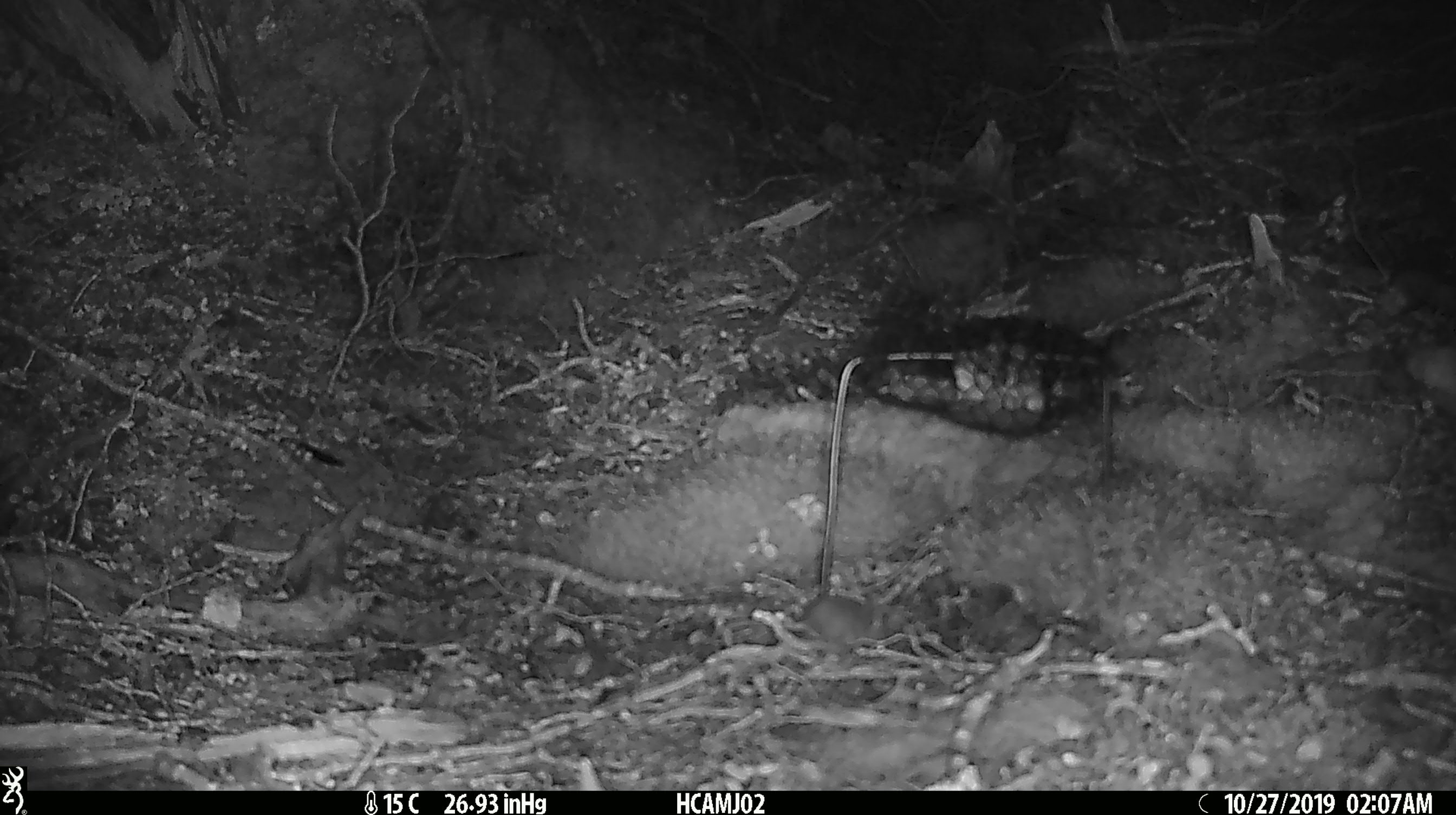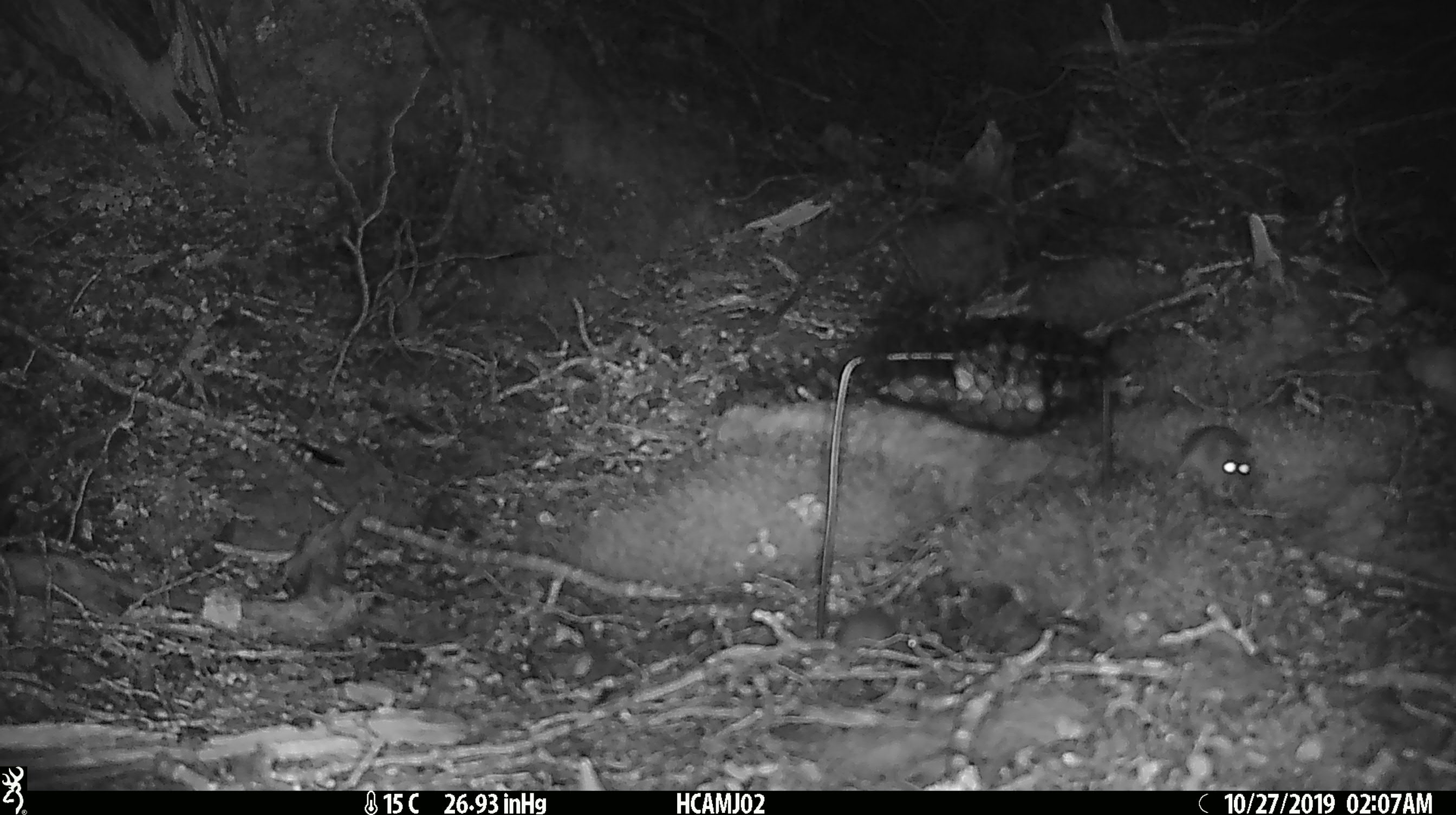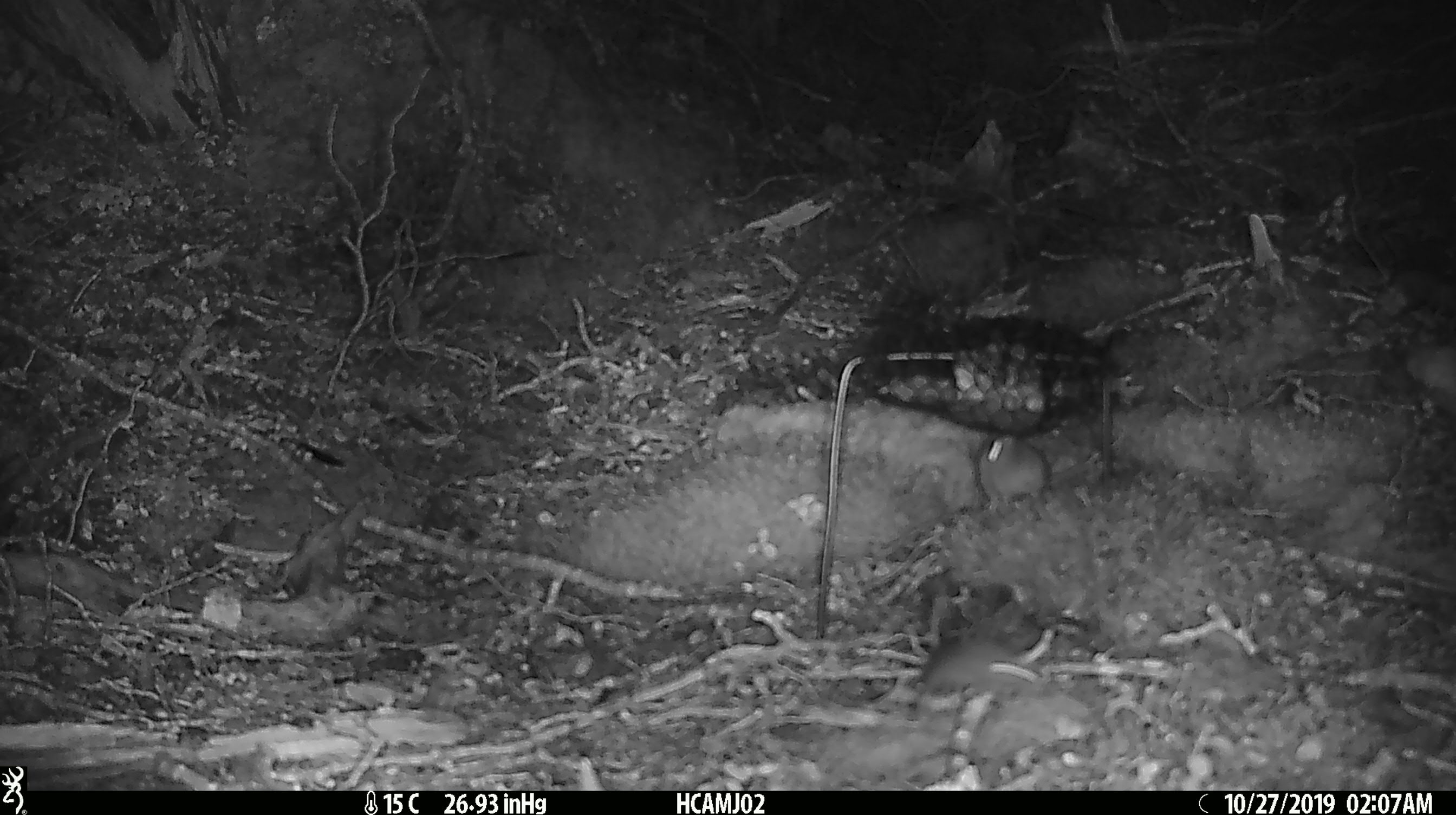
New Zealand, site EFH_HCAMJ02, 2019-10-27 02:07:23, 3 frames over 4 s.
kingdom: Animalia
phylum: Chordata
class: Mammalia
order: Rodentia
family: Muridae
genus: Mus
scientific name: Mus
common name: mouse